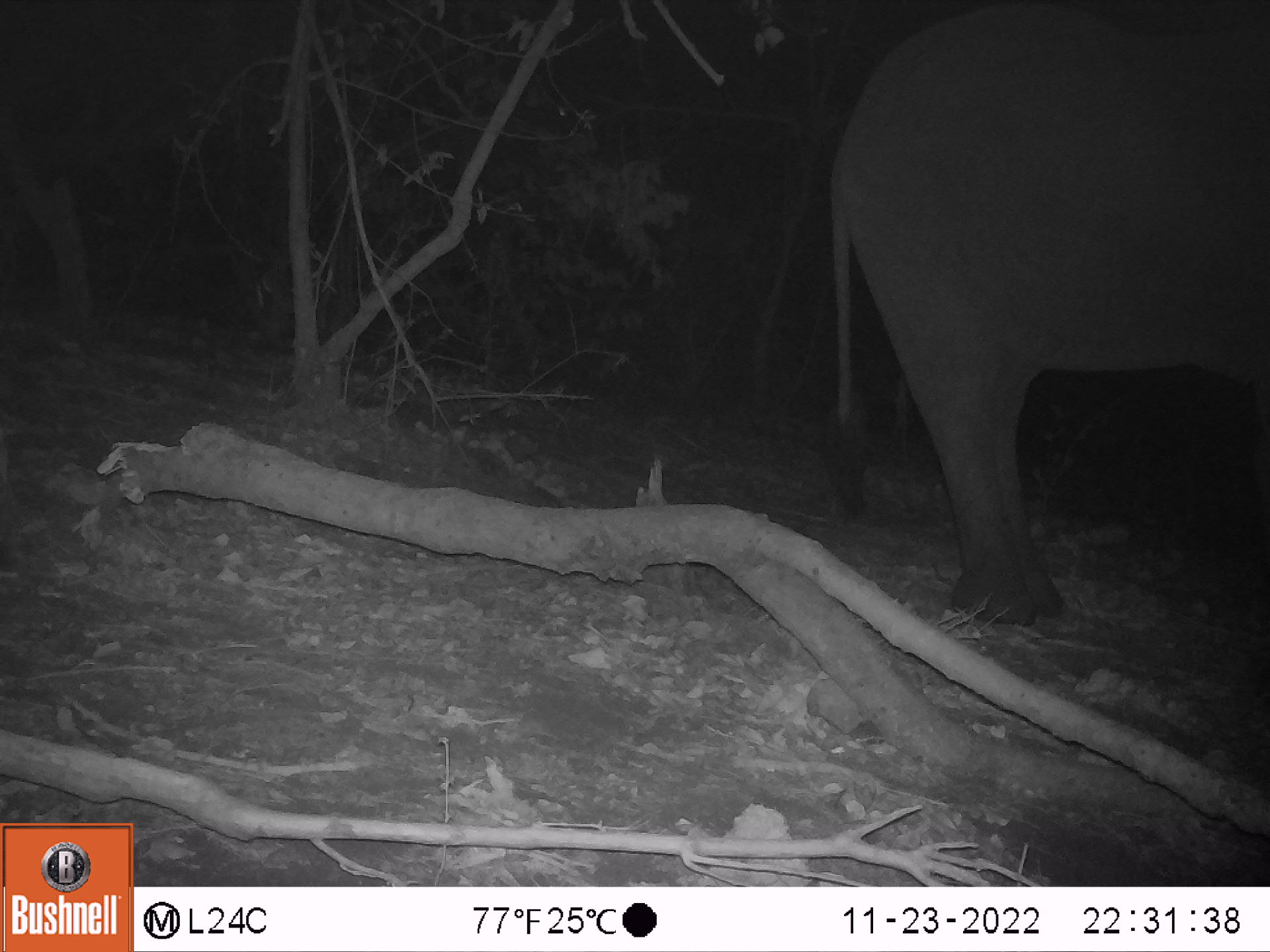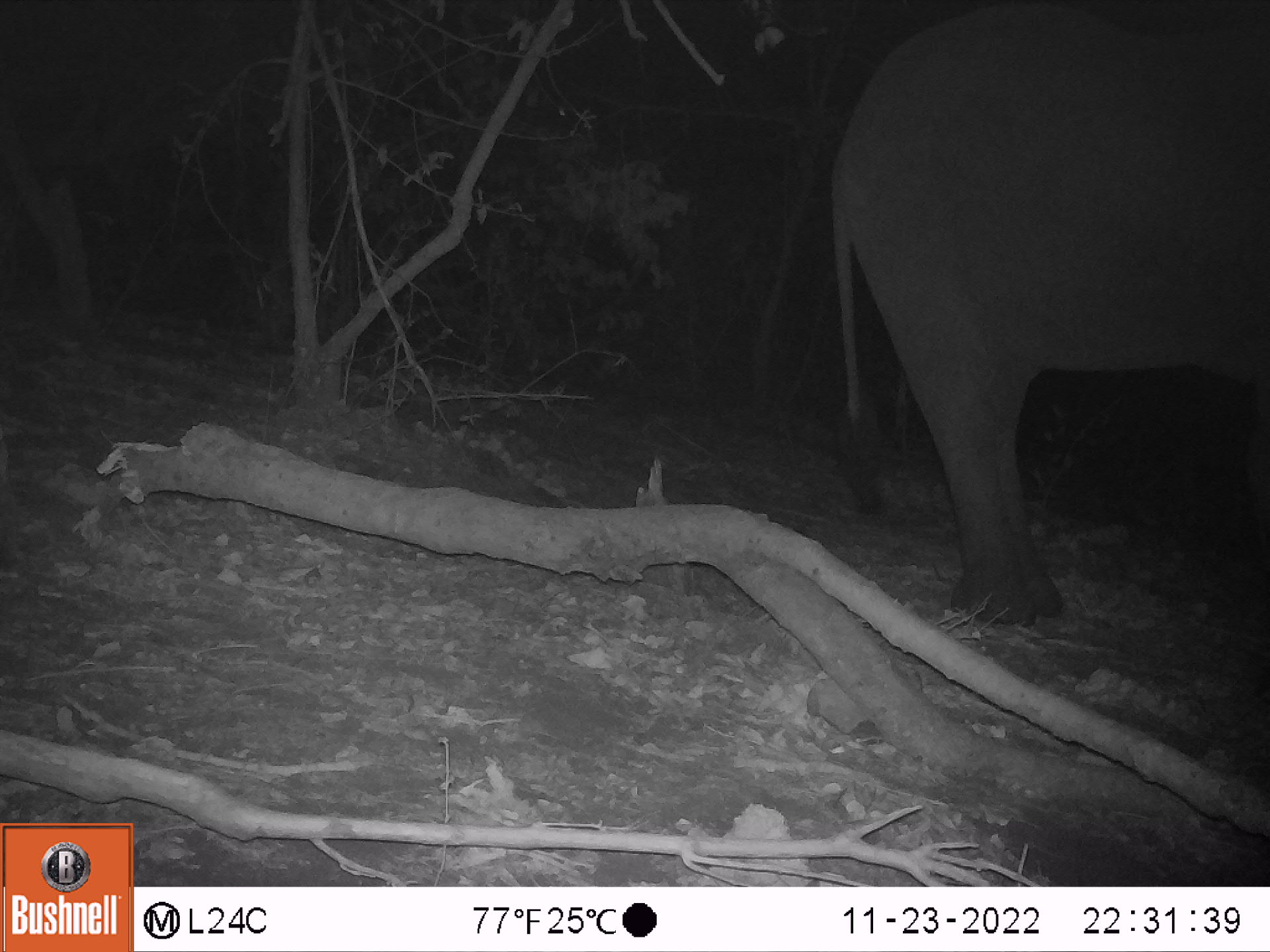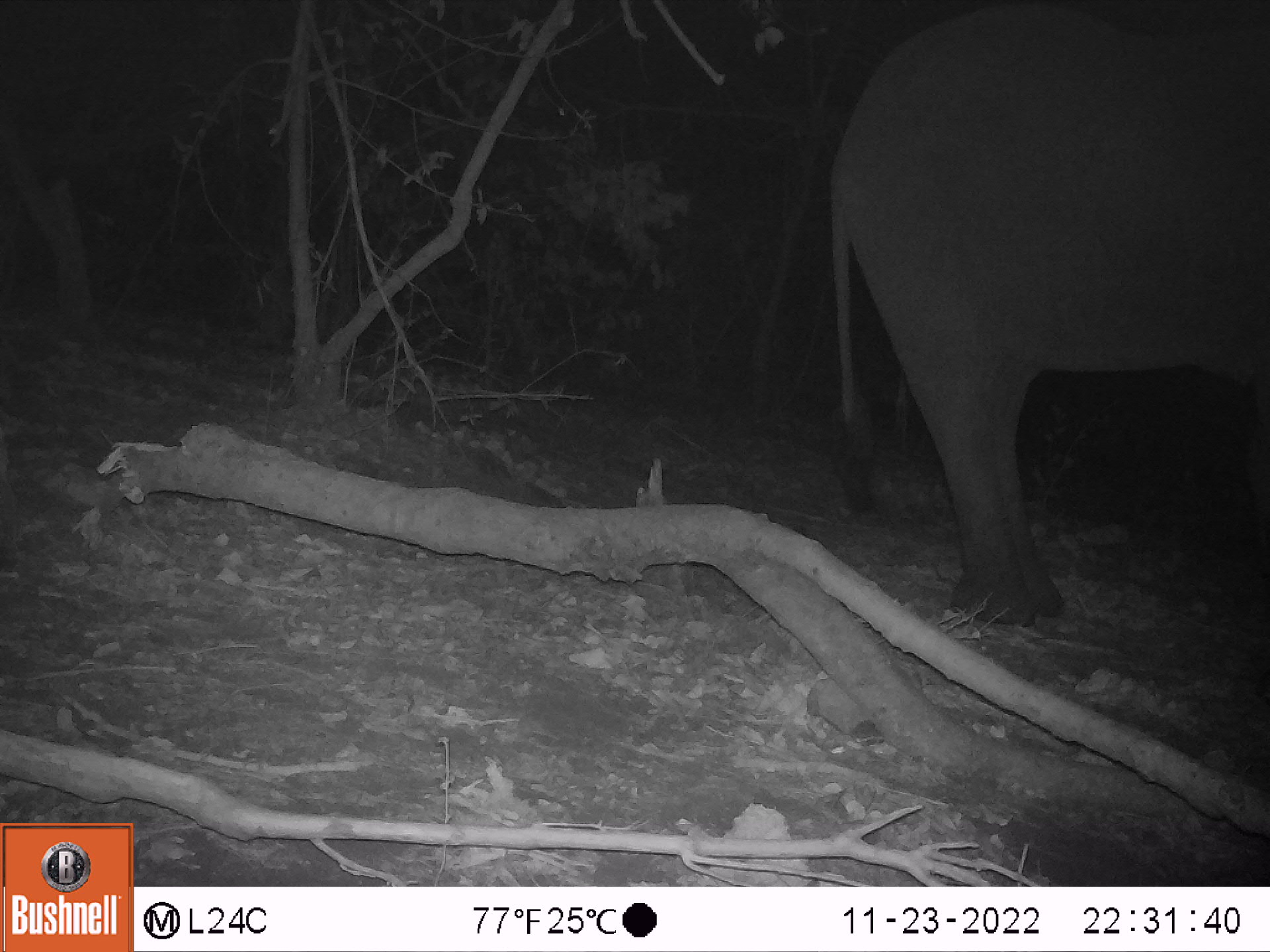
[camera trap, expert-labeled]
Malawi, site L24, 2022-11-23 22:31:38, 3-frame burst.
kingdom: Animalia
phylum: Chordata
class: Mammalia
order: Proboscidea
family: Elephantidae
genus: Loxodonta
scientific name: Loxodonta africana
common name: african savanna elephant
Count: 1.